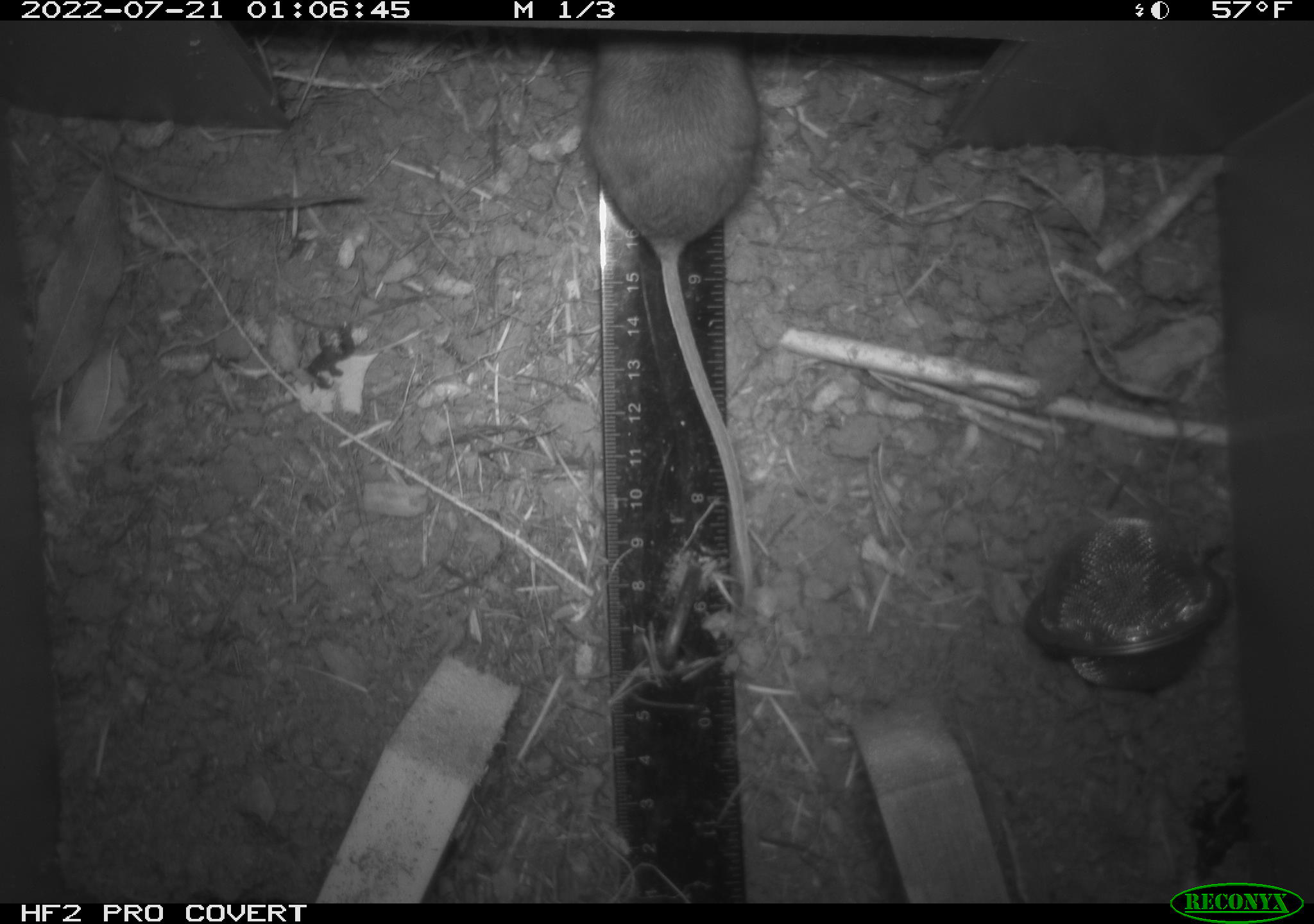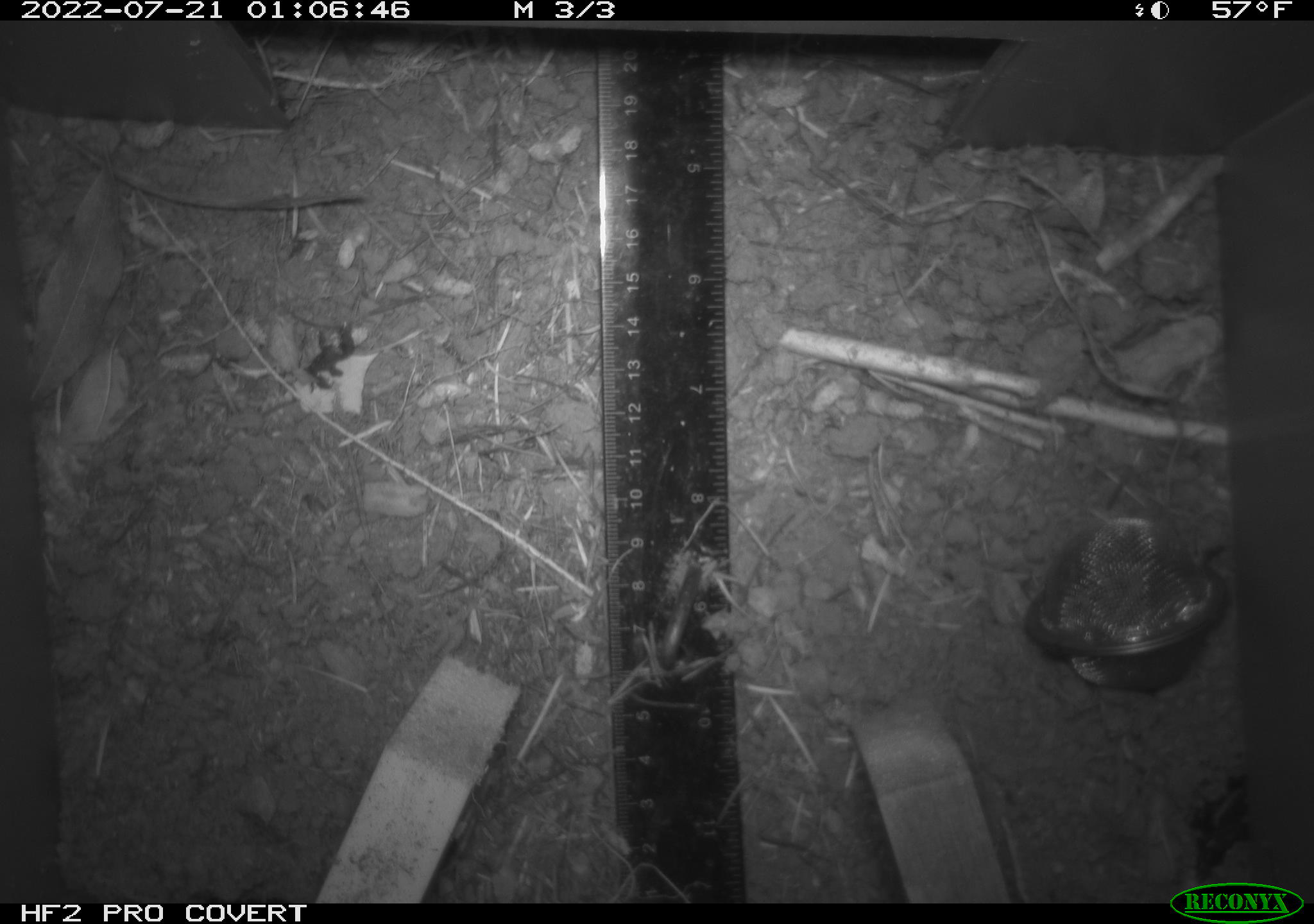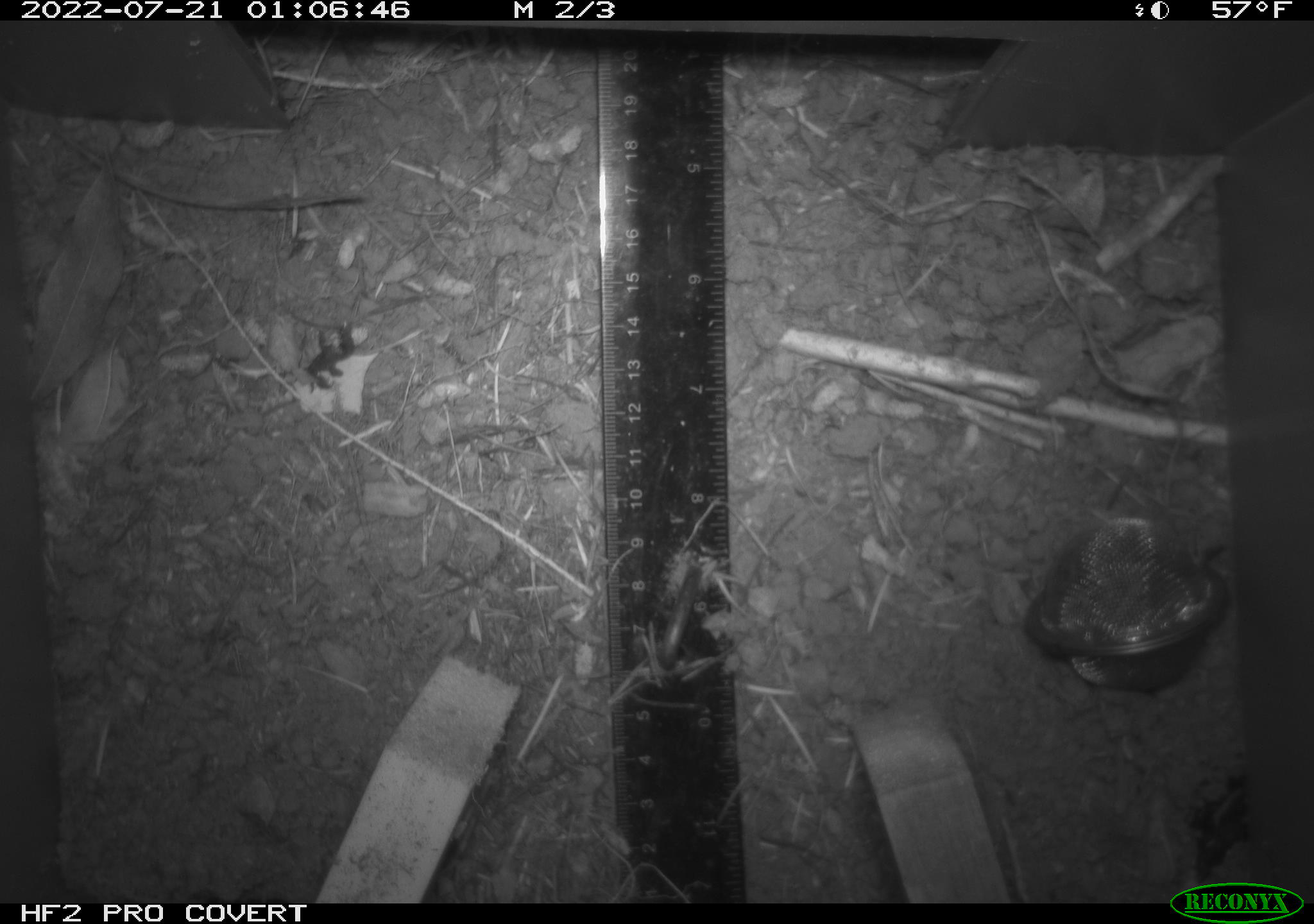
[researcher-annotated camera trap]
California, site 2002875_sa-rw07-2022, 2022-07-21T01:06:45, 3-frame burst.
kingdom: Animalia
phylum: Chordata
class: Mammalia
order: Rodentia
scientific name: Rodentia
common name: mouse species